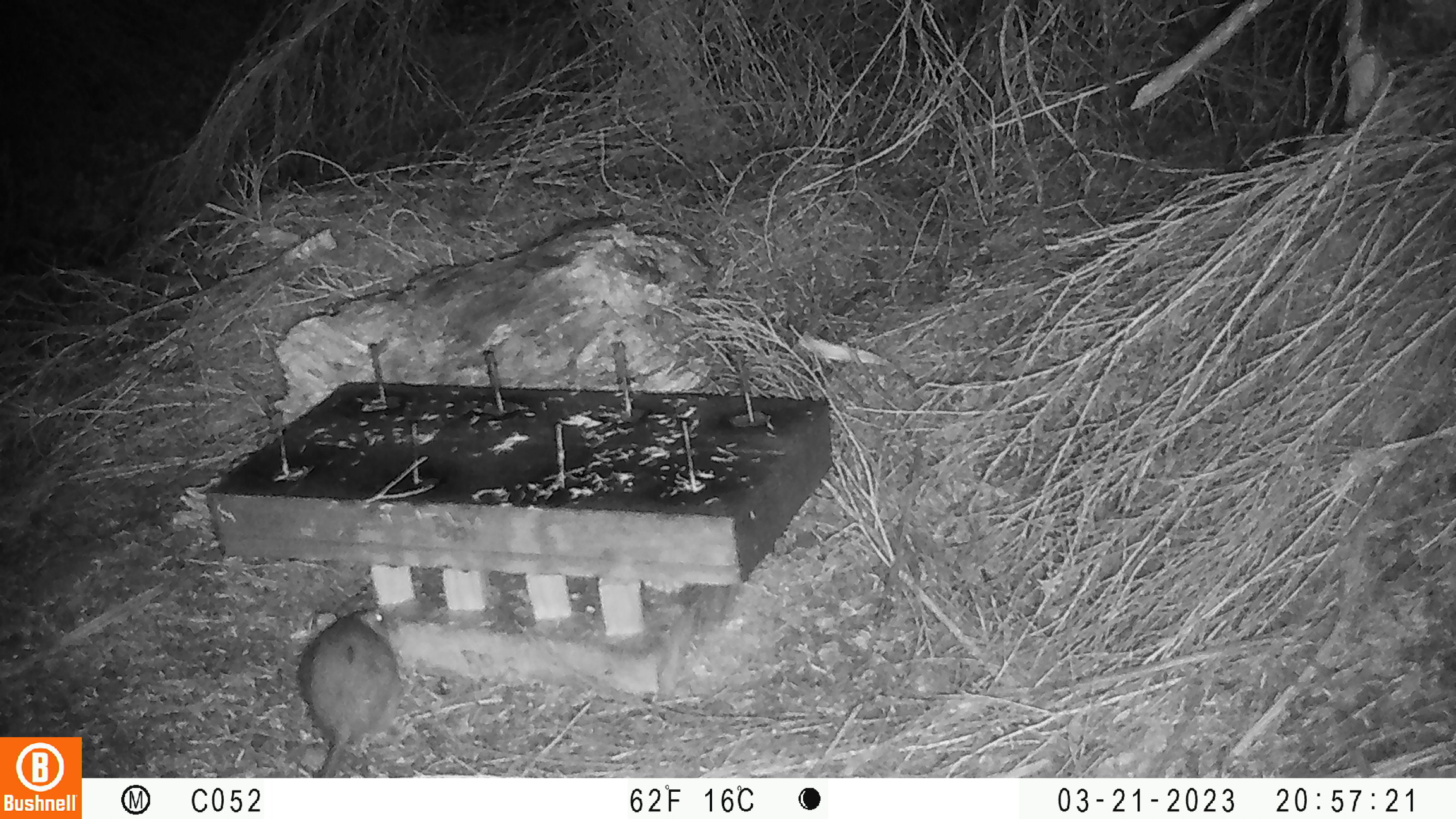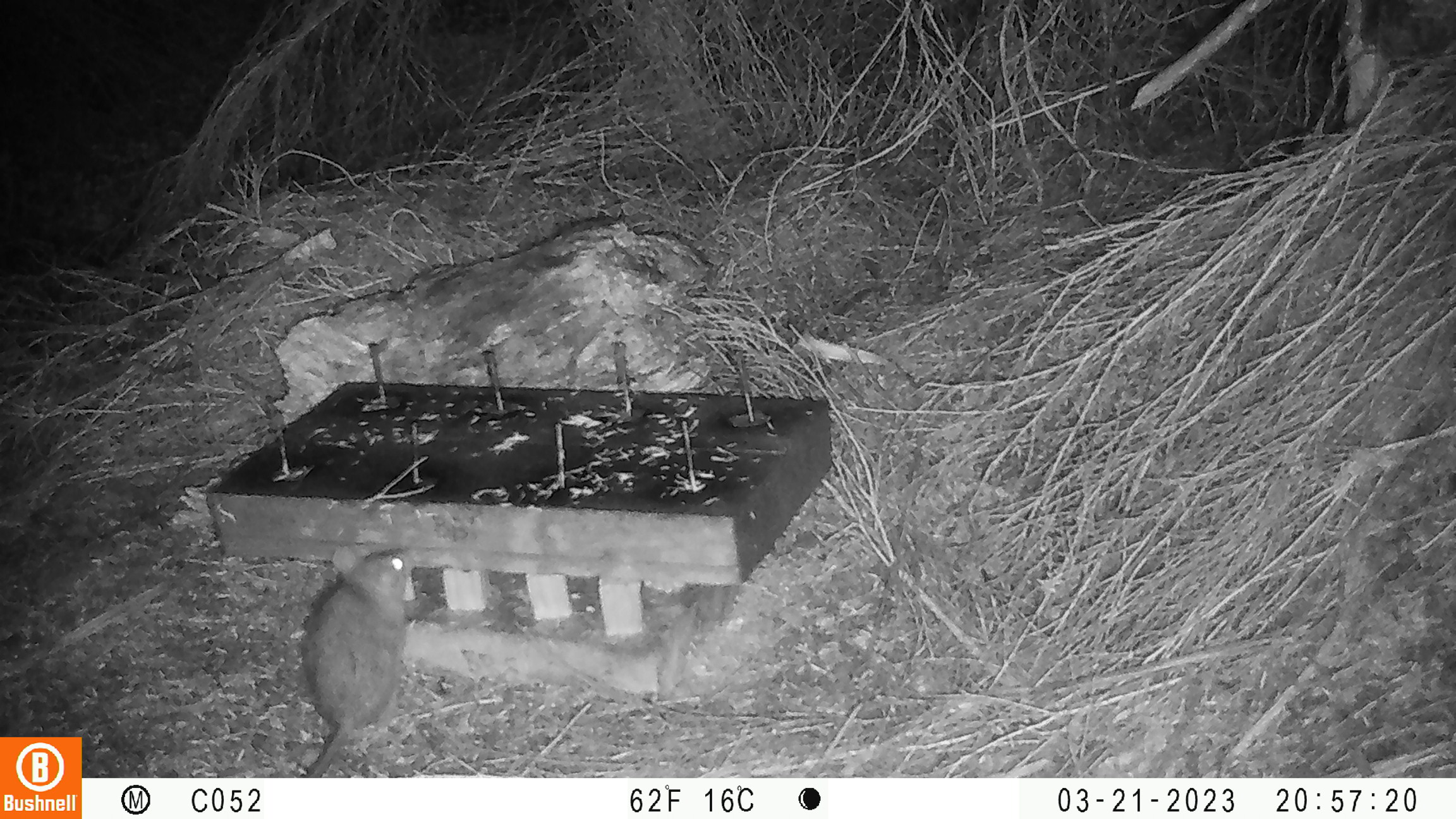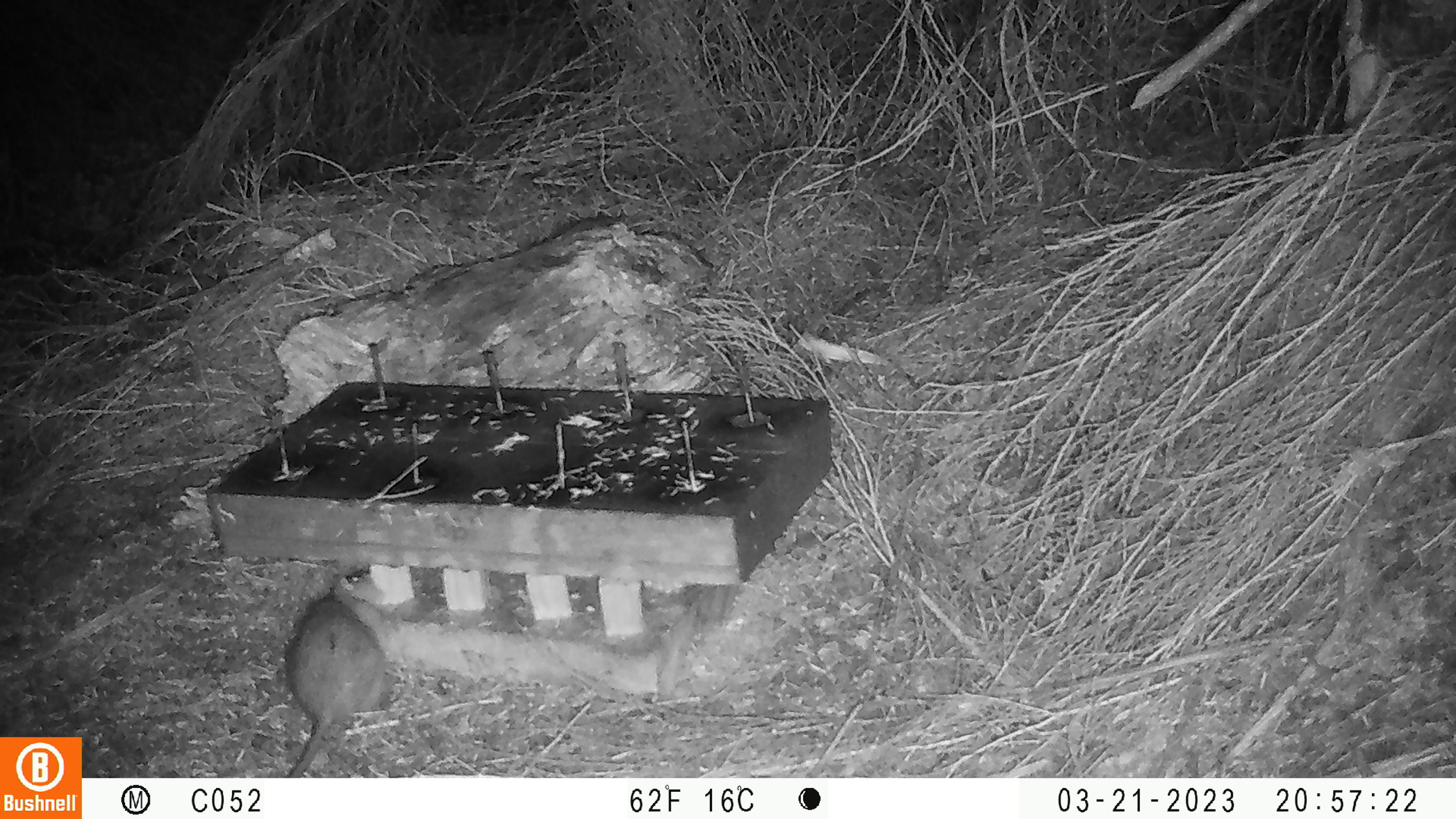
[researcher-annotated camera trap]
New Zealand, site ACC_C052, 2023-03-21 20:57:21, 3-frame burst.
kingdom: Animalia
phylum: Chordata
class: Mammalia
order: Rodentia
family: Muridae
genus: Rattus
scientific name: Rattus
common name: rat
Rat (Rattus).